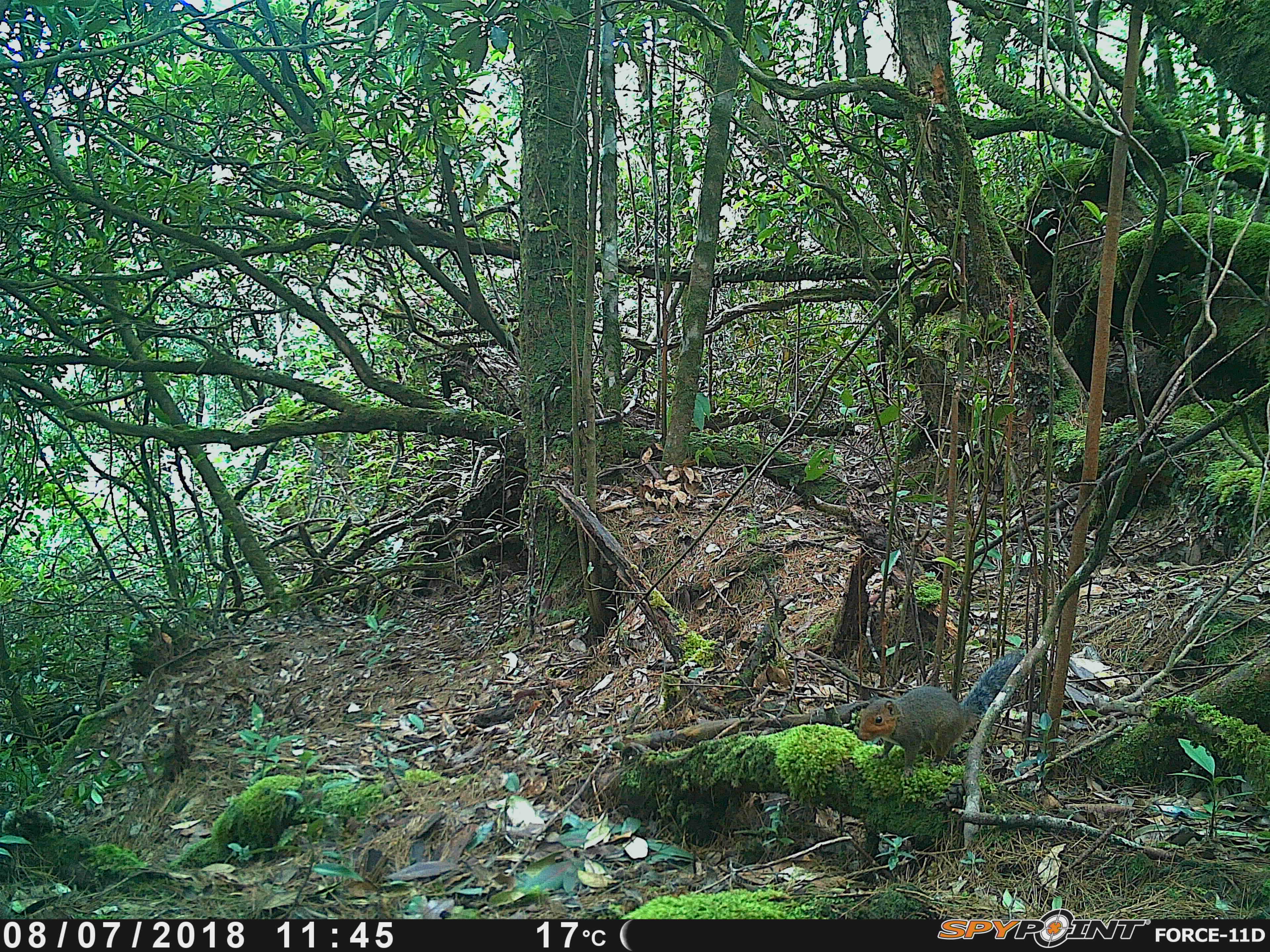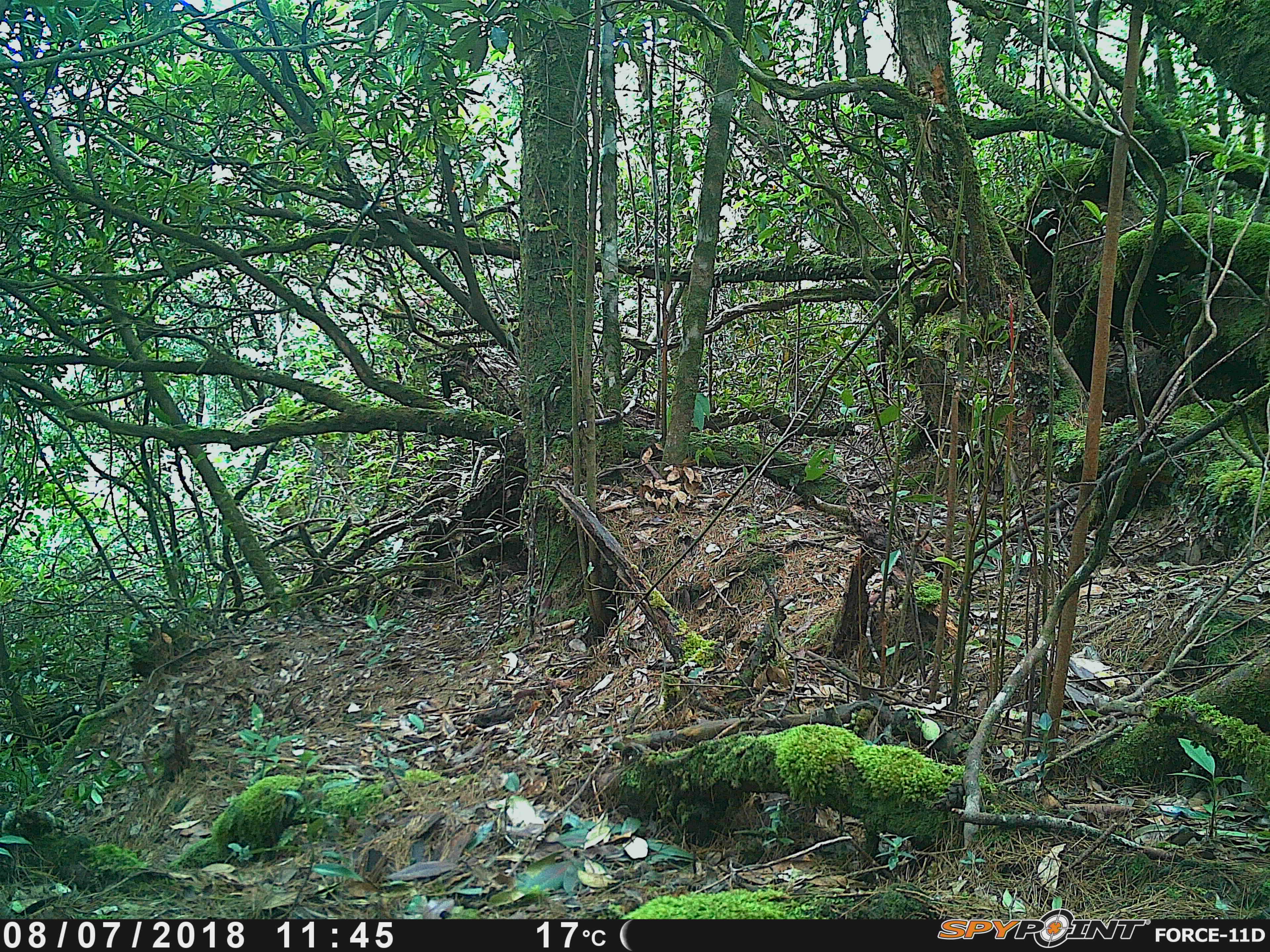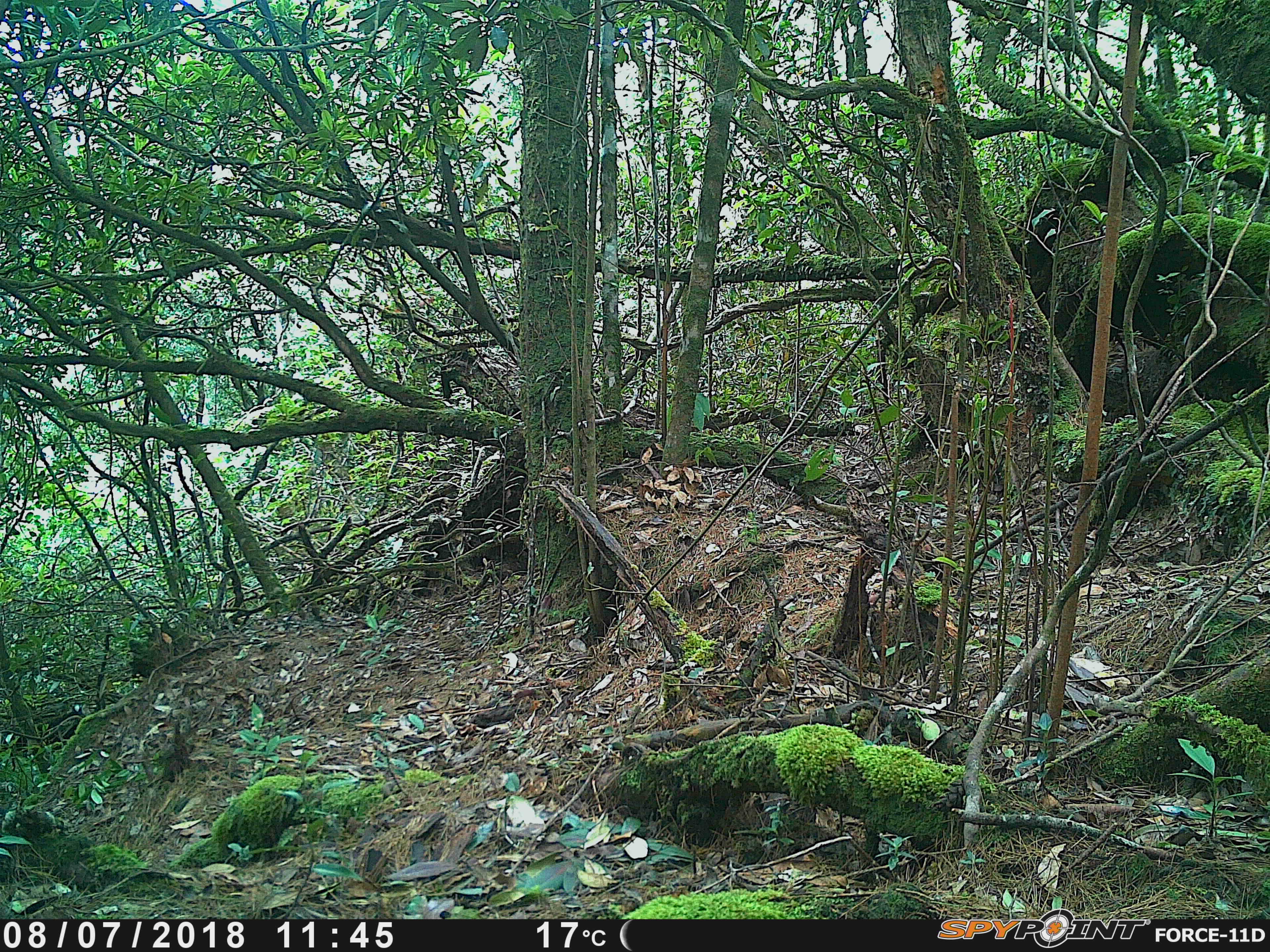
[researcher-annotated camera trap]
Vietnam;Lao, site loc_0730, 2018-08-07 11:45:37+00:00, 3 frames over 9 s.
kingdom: Animalia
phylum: Chordata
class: Mammalia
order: Rodentia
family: Sciuridae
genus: Dremomys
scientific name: Dremomys rufigenis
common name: red-cheeked squirrel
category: red cheeked squirrel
Red cheeked squirrel (red-cheeked squirrel) (Dremomys rufigenis). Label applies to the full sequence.